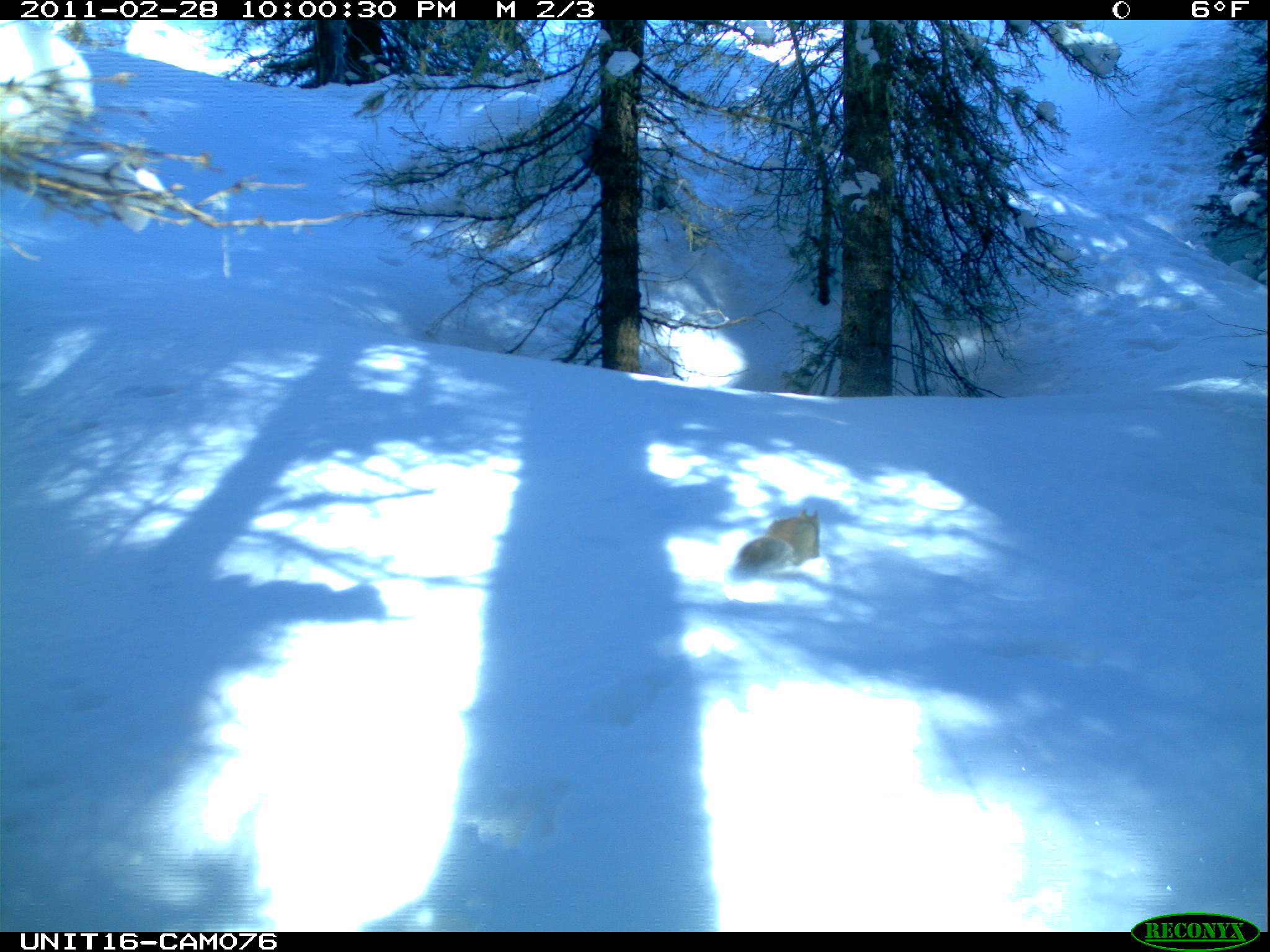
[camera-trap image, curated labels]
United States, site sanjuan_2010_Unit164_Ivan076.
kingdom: Animalia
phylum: Chordata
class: Mammalia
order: Rodentia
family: Sciuridae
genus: Tamiasciurus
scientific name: Tamiasciurus hudsonicus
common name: american red squirrel